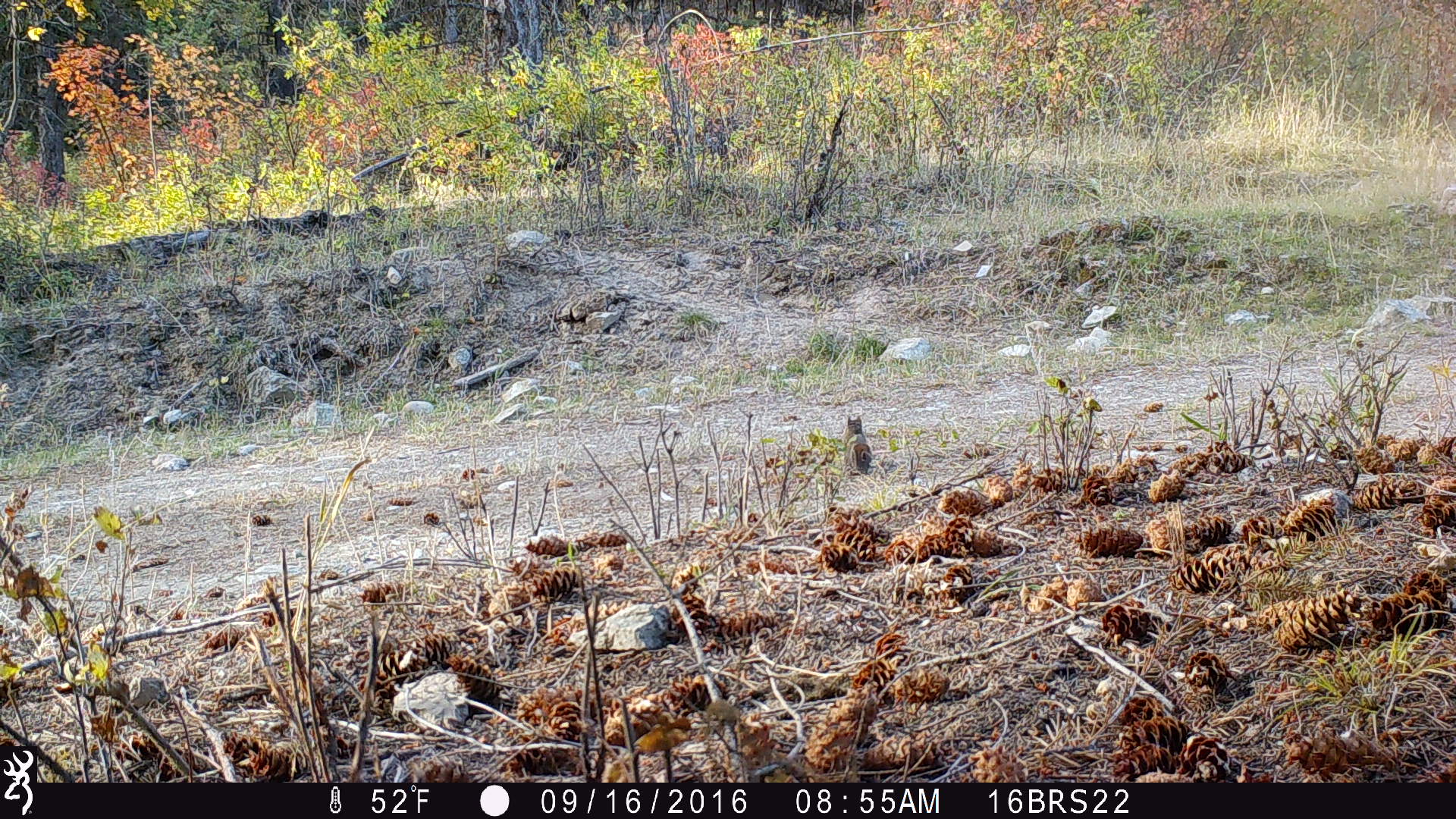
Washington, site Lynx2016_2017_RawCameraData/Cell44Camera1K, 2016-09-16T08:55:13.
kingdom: Animalia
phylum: Chordata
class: Mammalia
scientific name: Mammalia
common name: small mammal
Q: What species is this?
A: Small mammal (Mammalia).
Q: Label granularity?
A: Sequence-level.